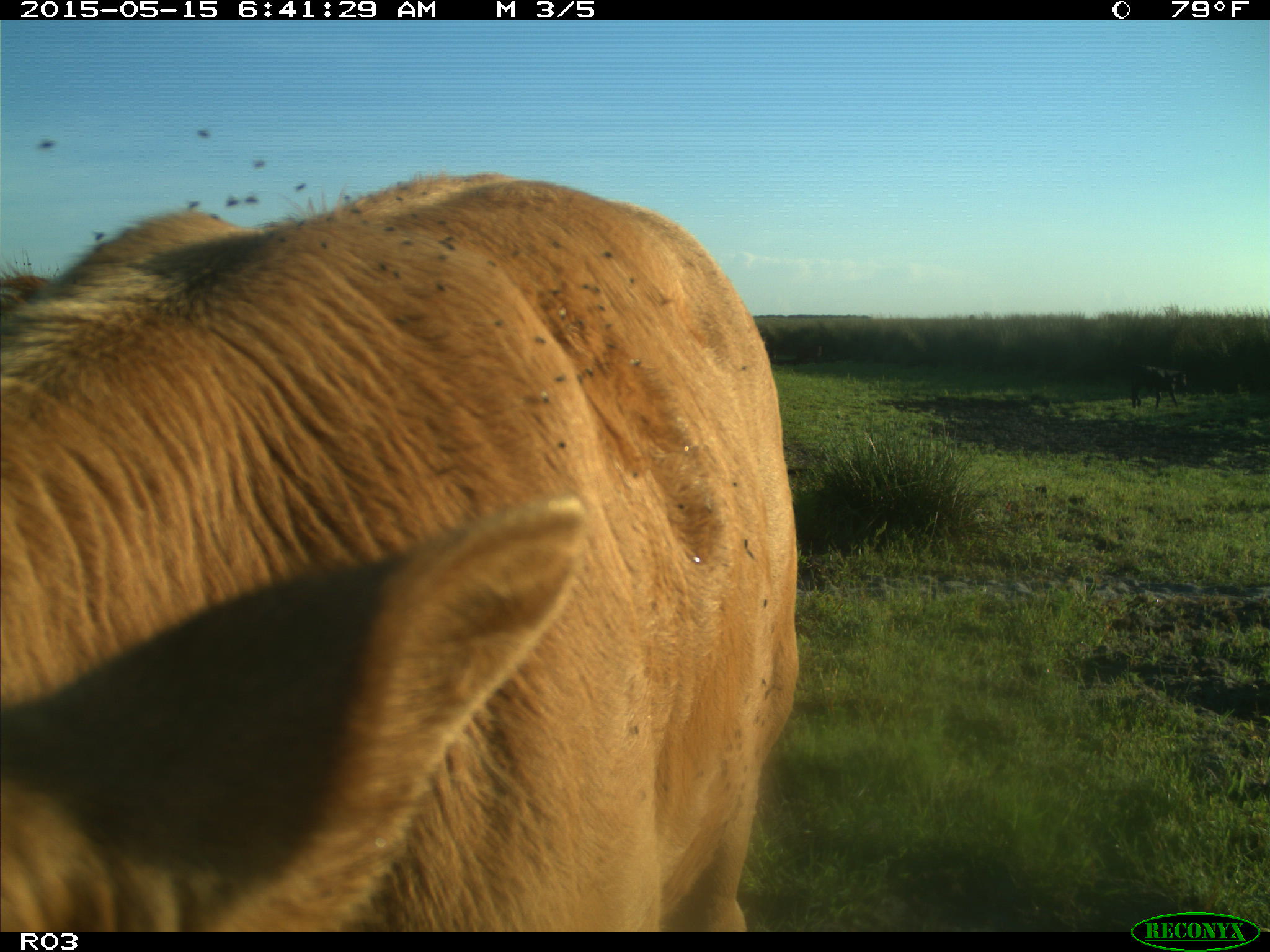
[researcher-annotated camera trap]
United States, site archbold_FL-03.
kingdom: Animalia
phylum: Chordata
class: Mammalia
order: Artiodactyla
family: Bovidae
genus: Bos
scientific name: Bos taurus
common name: domestic cow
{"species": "Bos taurus (domestic cow)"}